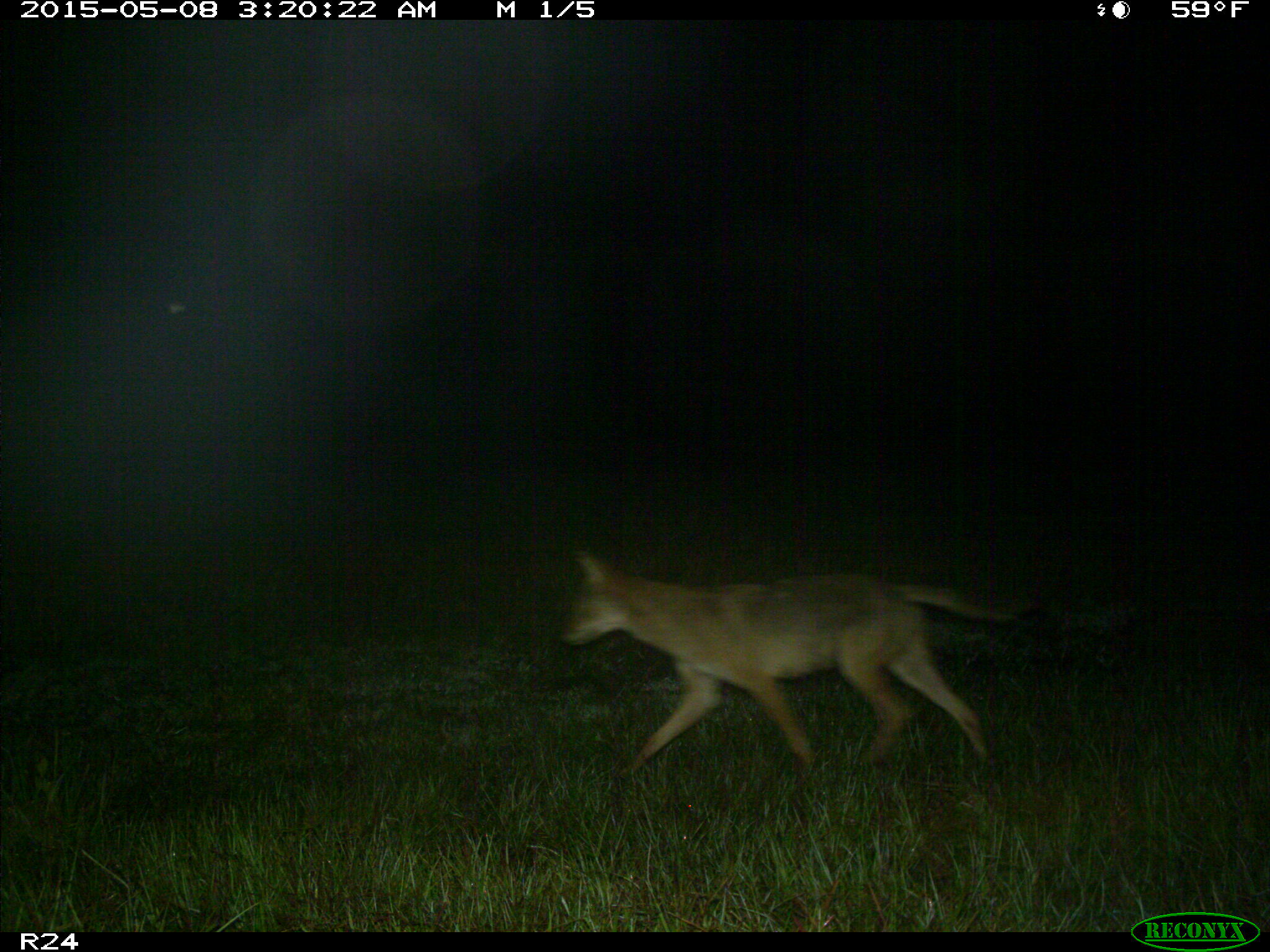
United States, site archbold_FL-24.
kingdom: Animalia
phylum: Chordata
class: Mammalia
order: Artiodactyla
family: Bovidae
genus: Bos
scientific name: Bos taurus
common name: domestic cow